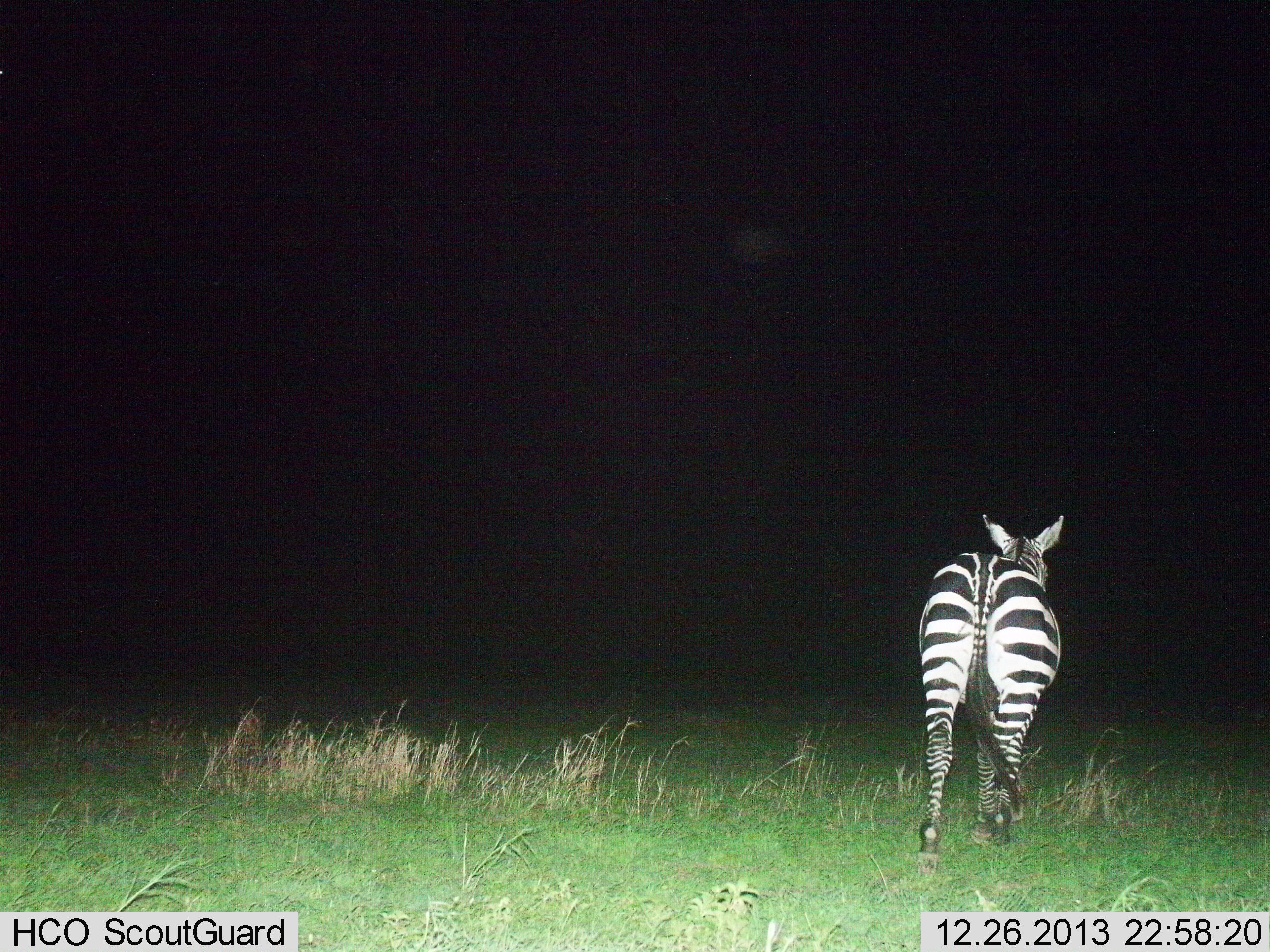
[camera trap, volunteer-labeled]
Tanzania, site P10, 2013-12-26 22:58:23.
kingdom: Animalia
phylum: Chordata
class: Mammalia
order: Perissodactyla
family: Equidae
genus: Equus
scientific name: Equus quagga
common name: plains zebra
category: zebra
Zebra (plains zebra) (Equus quagga), count 1. Behavior (volunteer vote fractions): standing 20%, resting 0%, moving 70%, interacting 0%. Young present (vote fraction): 0%. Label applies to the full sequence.